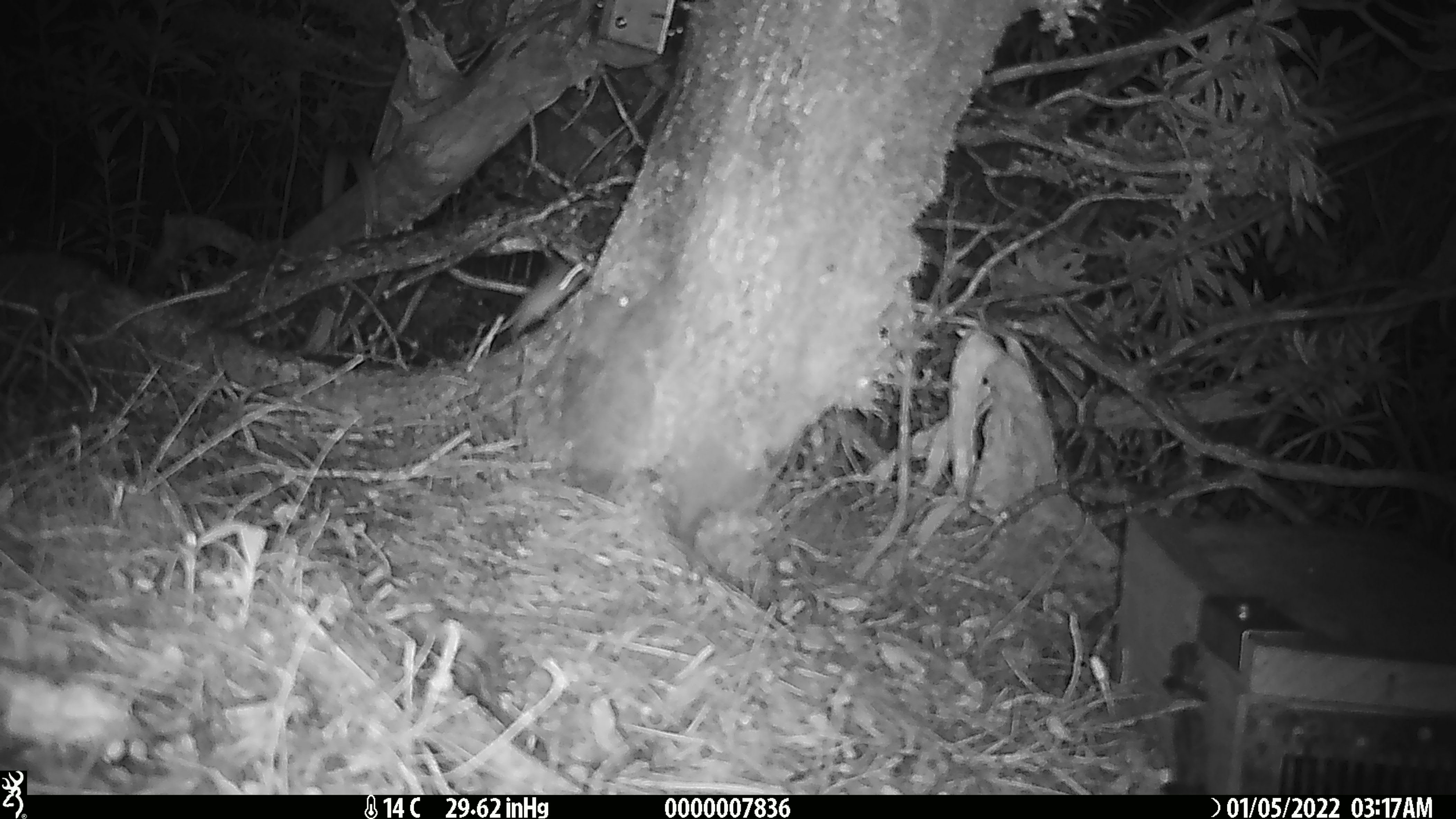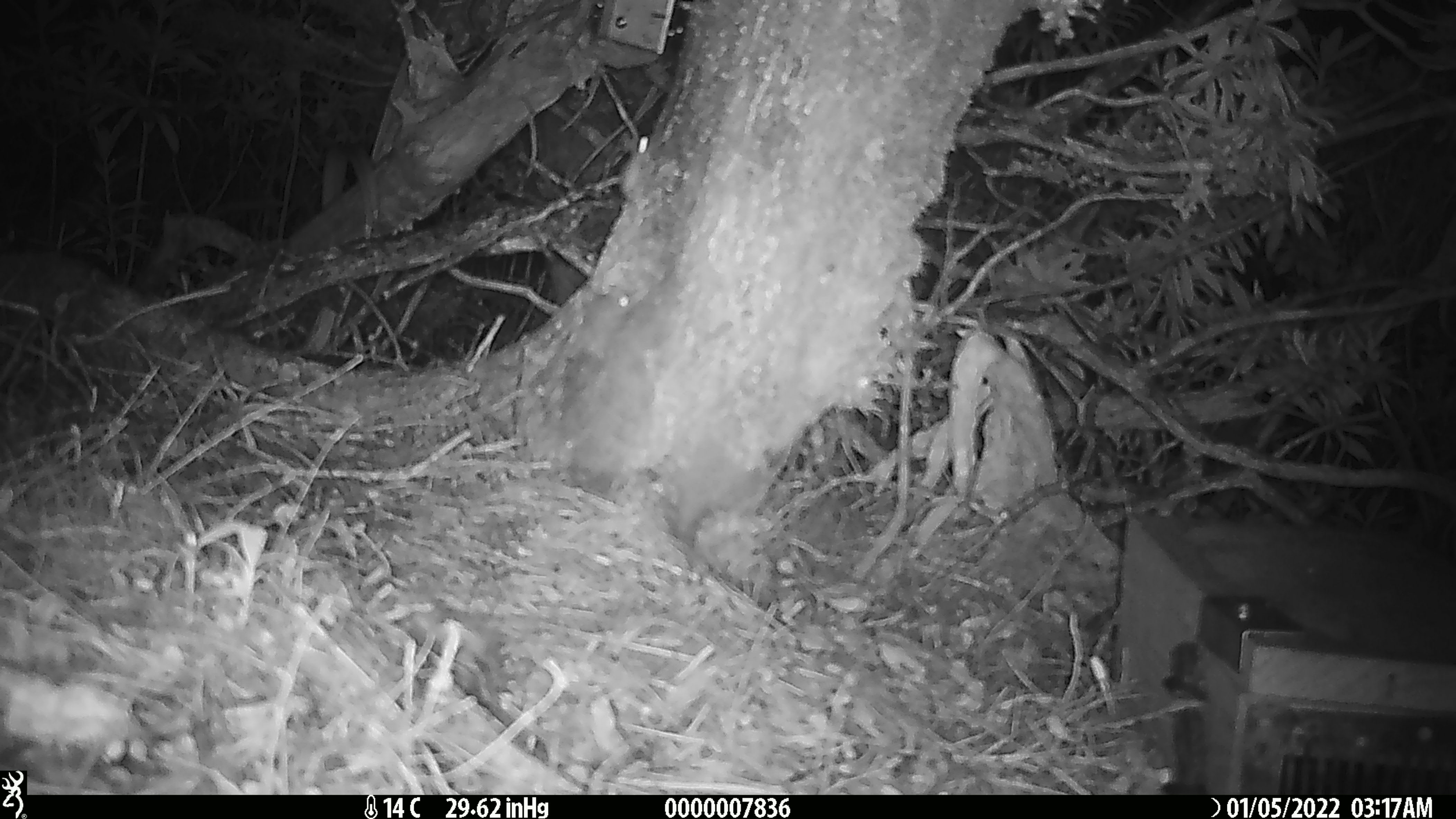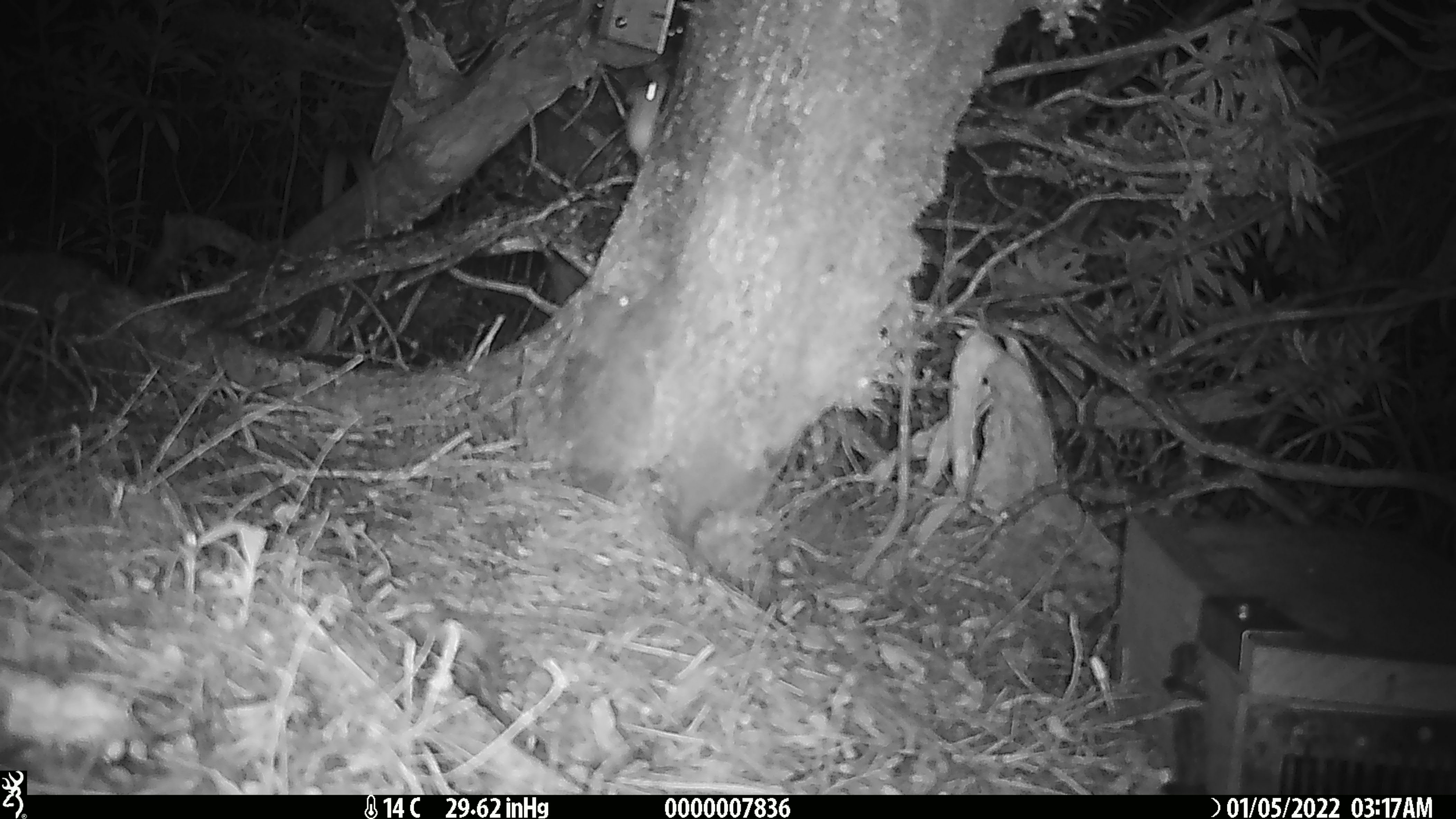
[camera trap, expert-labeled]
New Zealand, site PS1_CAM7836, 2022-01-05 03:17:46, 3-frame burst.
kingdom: Animalia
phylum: Chordata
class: Mammalia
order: Rodentia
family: Muridae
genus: Mus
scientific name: Mus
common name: mouse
Mouse (Mus).